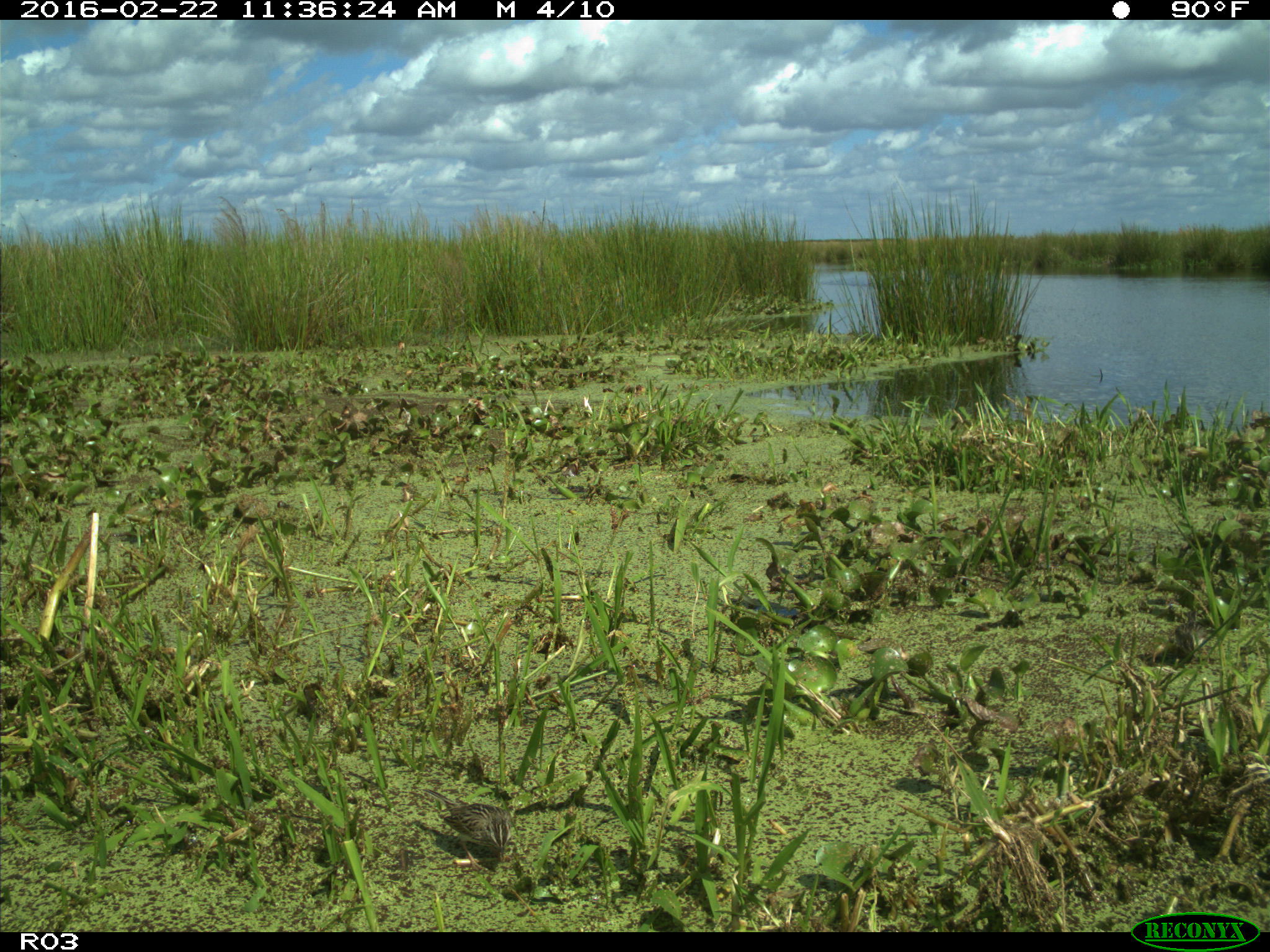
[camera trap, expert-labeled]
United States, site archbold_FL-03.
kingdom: Animalia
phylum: Chordata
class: Aves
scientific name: Aves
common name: birds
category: unidentified bird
Unidentified bird (birds) (Aves).